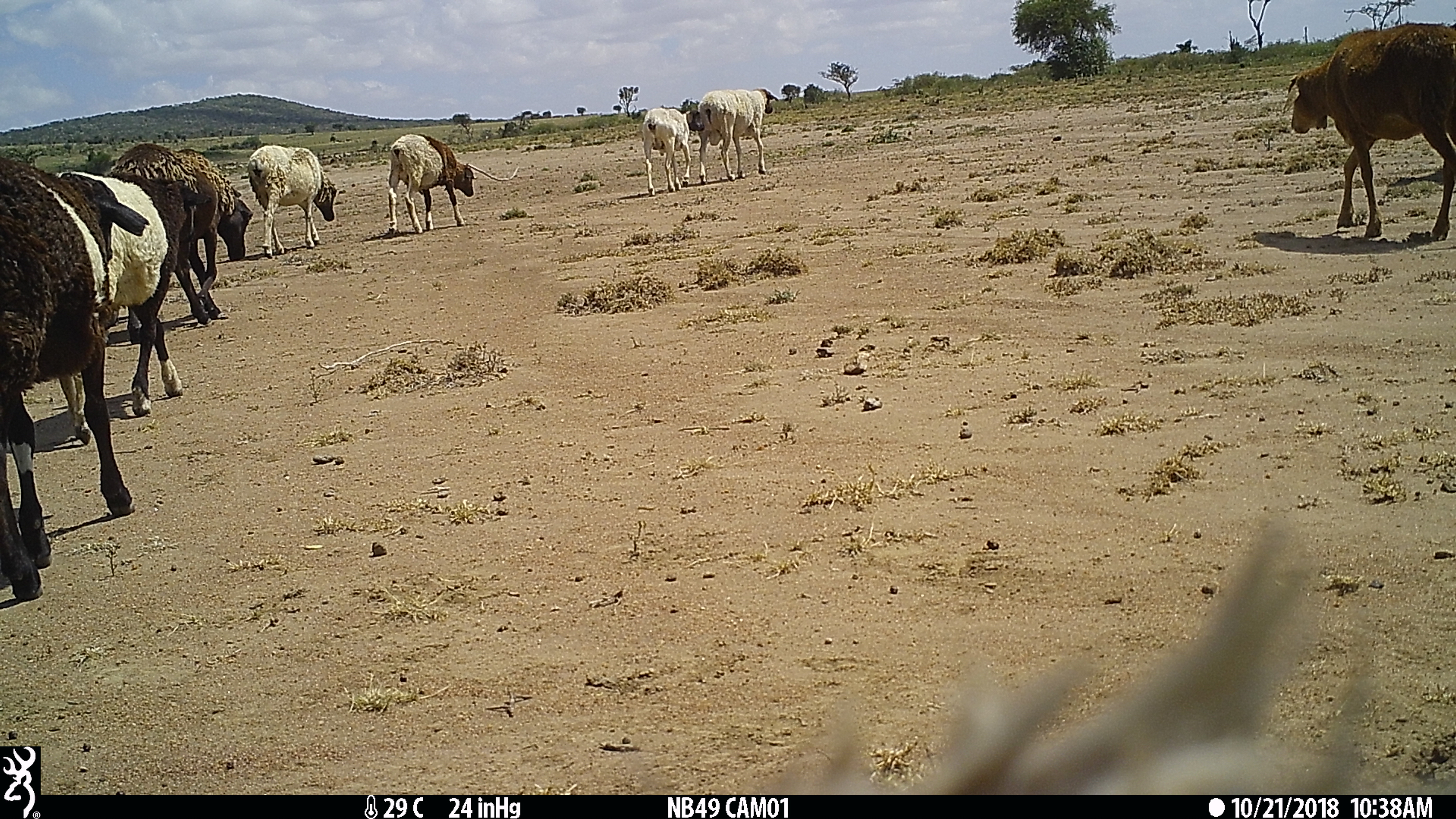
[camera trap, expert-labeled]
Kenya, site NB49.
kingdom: Animalia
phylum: Chordata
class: Mammalia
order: Artiodactyla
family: Bovidae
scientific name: Bovidae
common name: sheep or goat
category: shoat